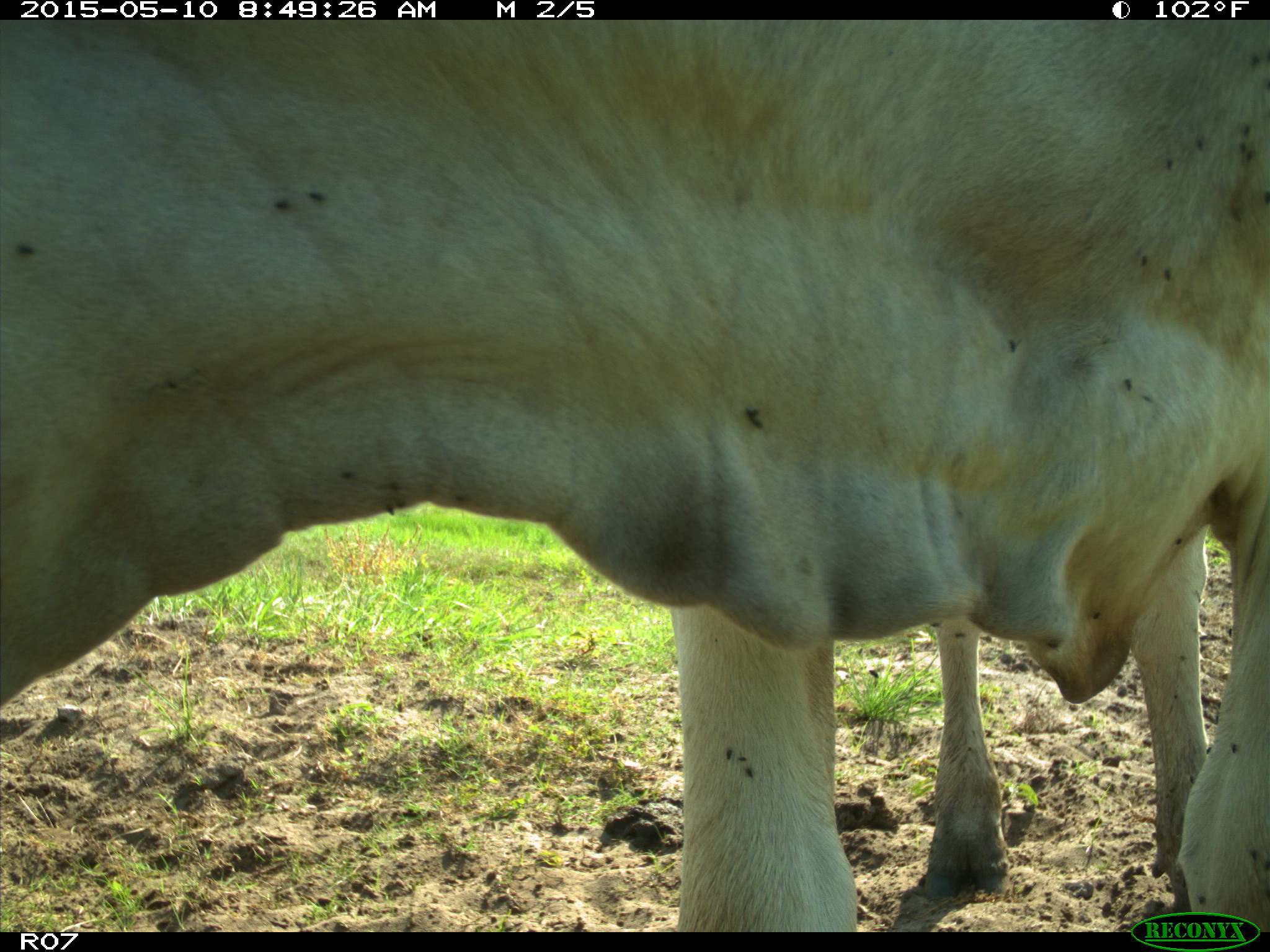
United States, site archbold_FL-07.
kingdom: Animalia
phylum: Chordata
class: Mammalia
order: Artiodactyla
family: Bovidae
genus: Bos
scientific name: Bos taurus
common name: domestic cow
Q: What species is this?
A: Bos taurus (domestic cow).